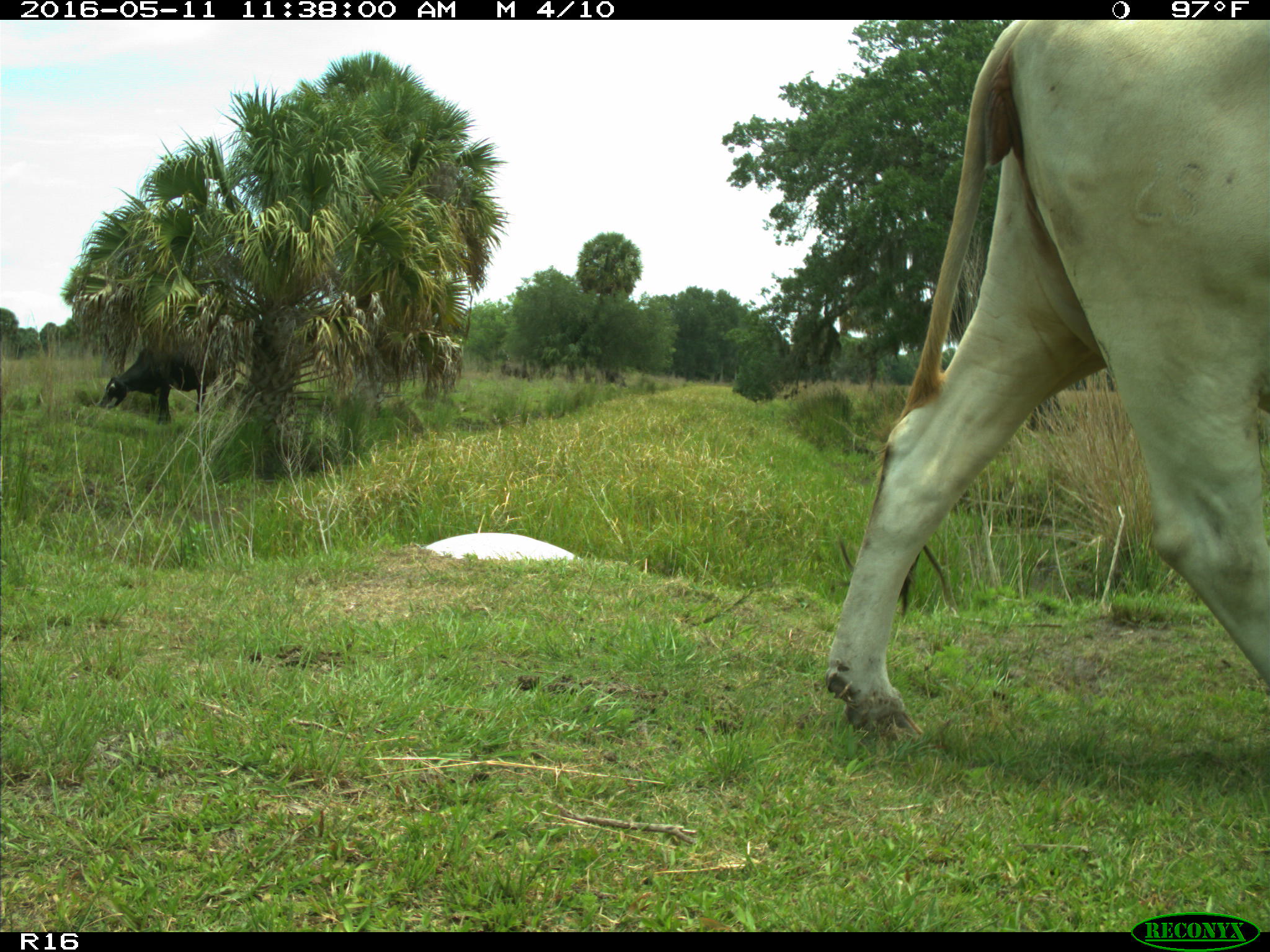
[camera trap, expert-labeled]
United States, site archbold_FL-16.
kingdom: Animalia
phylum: Chordata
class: Mammalia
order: Artiodactyla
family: Bovidae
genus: Bos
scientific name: Bos taurus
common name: domestic cow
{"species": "Bos taurus (domestic cow)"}